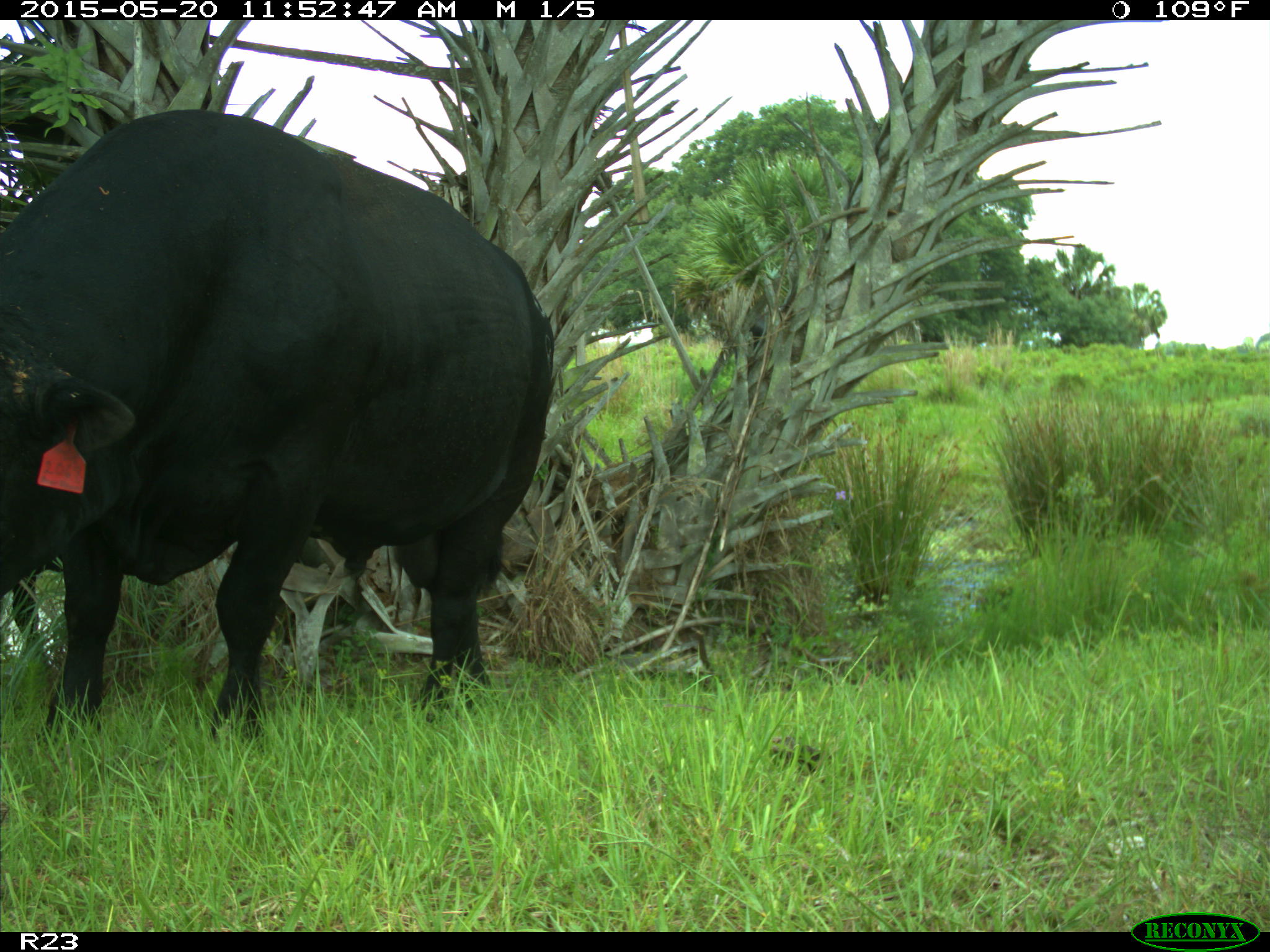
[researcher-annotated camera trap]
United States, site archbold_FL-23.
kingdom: Animalia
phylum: Chordata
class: Mammalia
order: Artiodactyla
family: Suidae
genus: Sus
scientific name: Sus scrofa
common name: wild boar